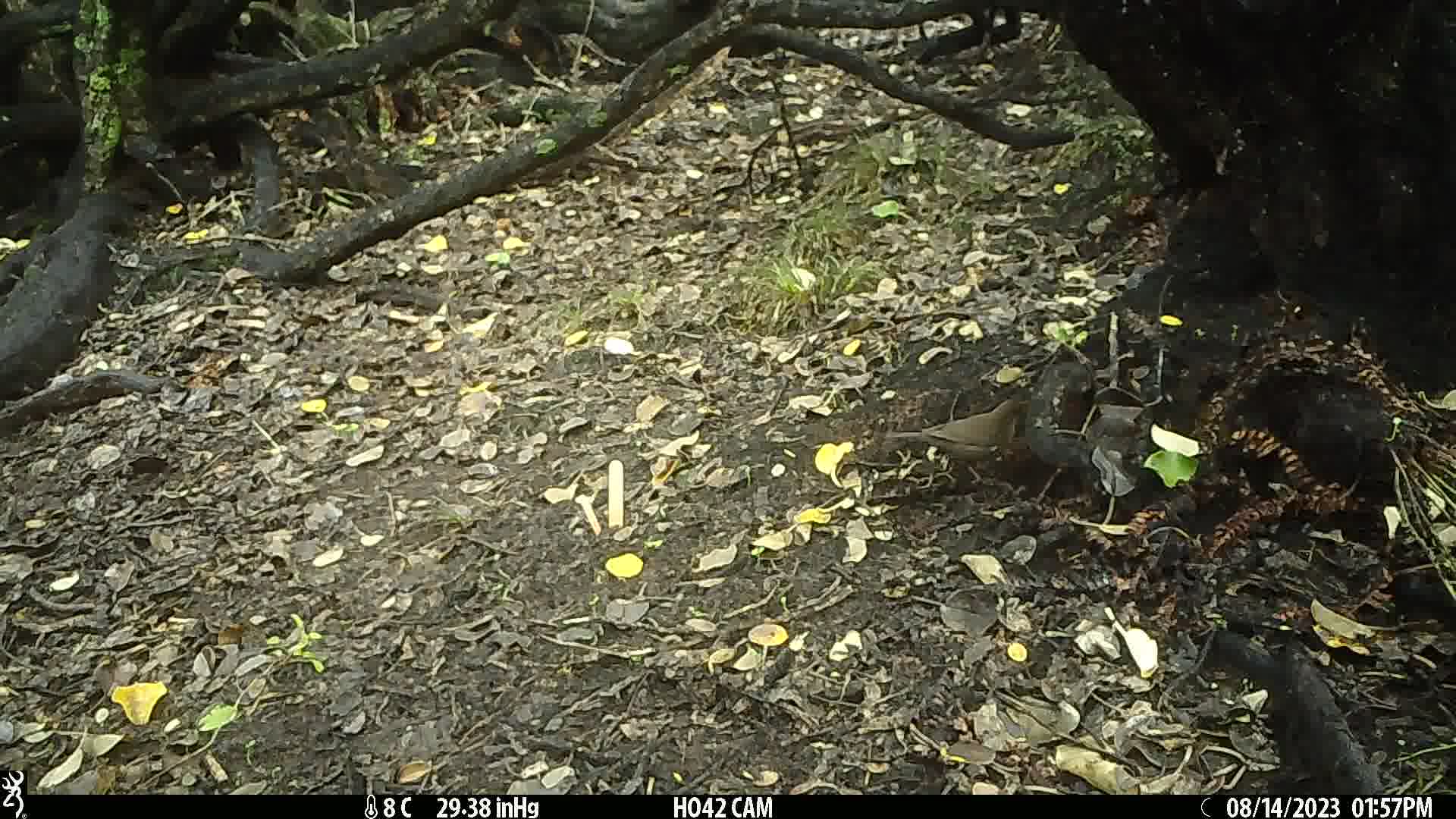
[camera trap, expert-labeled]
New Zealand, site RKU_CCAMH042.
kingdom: Animalia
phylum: Chordata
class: Aves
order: Passeriformes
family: Turdidae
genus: Turdus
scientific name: Turdus merula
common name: eurasian blackbird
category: blackbird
Blackbird (eurasian blackbird) (Turdus merula).